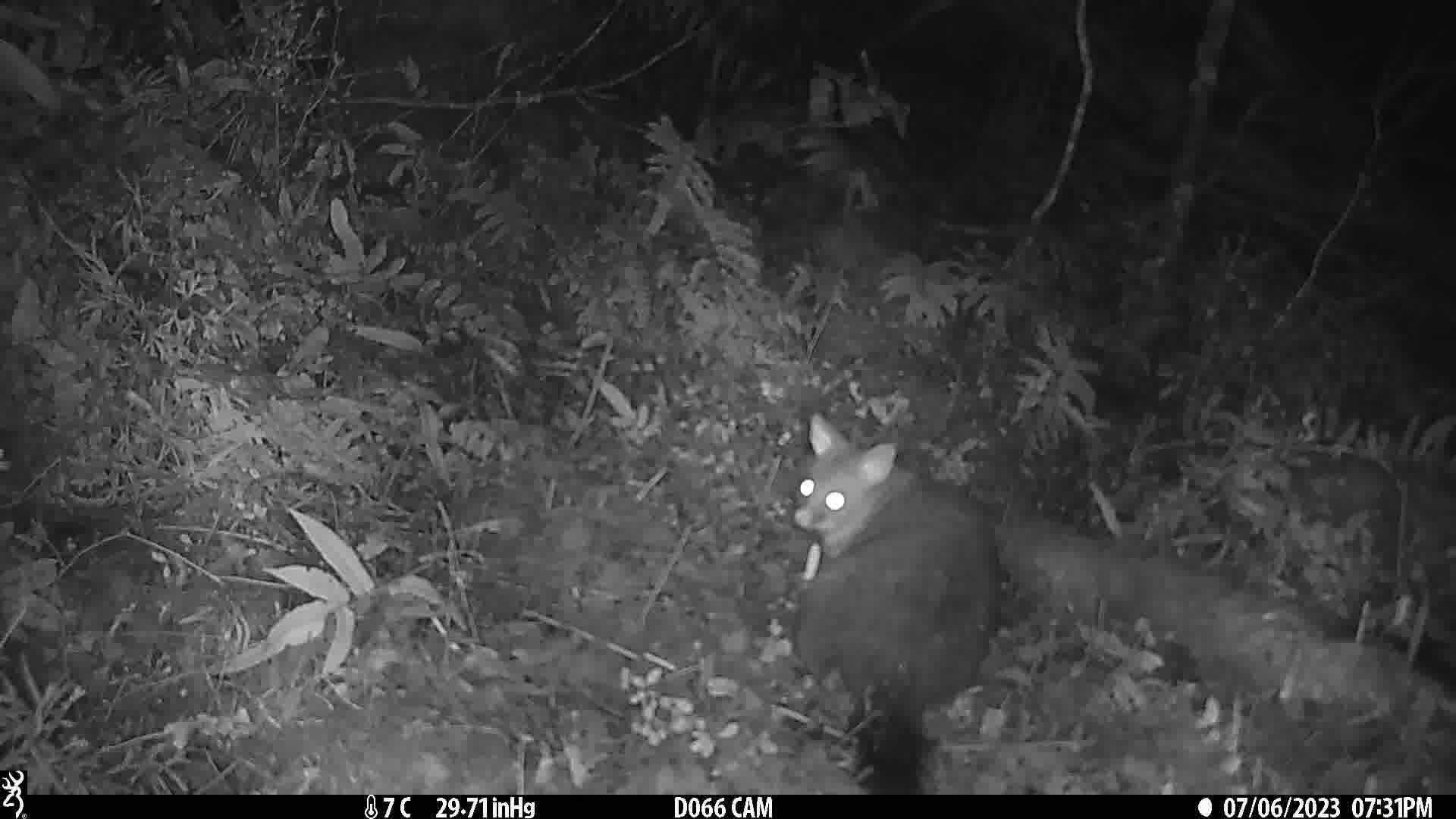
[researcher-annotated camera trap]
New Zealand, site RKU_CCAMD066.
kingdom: Animalia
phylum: Chordata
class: Mammalia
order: Diprotodontia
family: Phalangeridae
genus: Trichosurus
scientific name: Trichosurus vulpecula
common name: common brushtail possum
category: possum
Possum (common brushtail possum) (Trichosurus vulpecula).